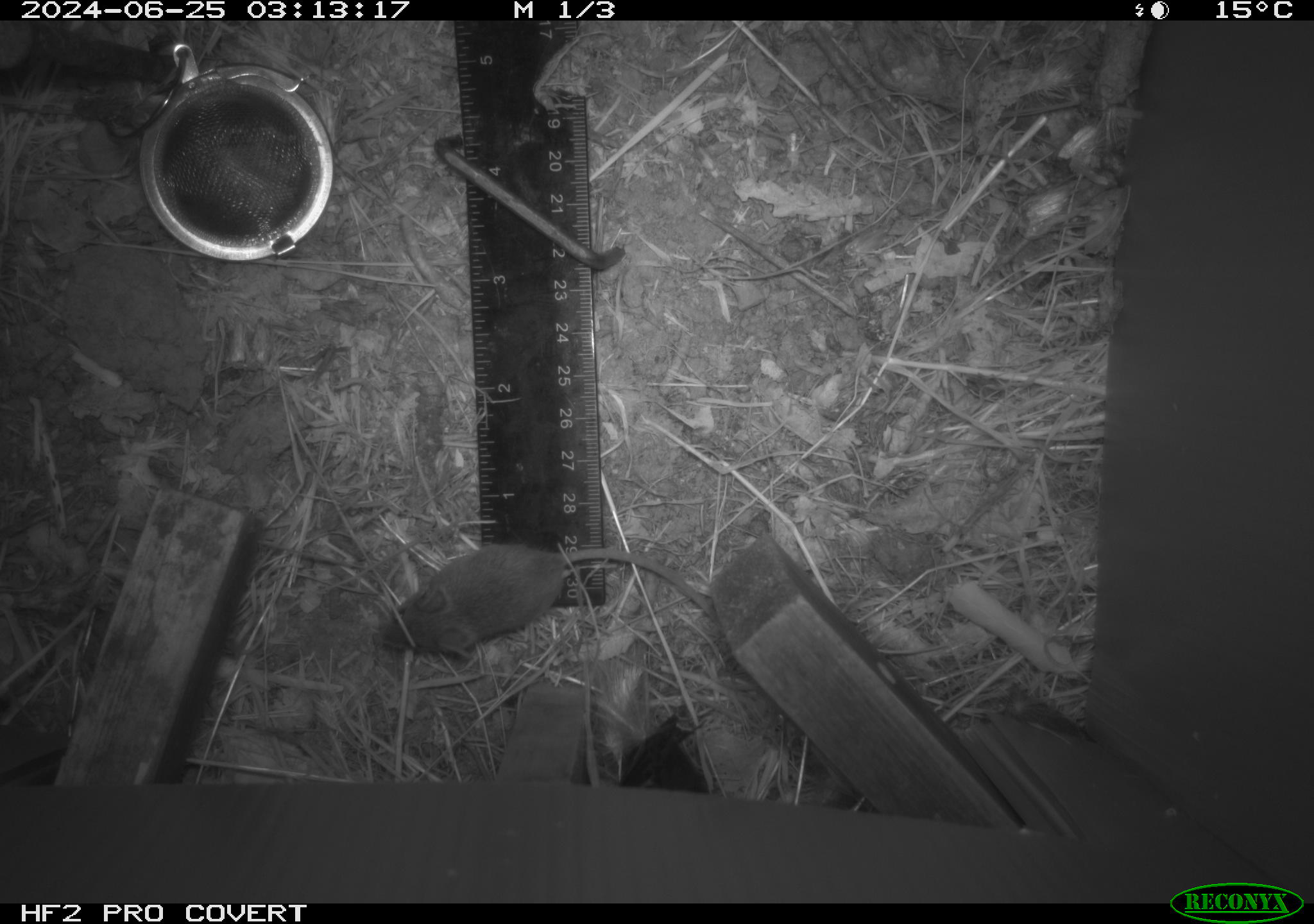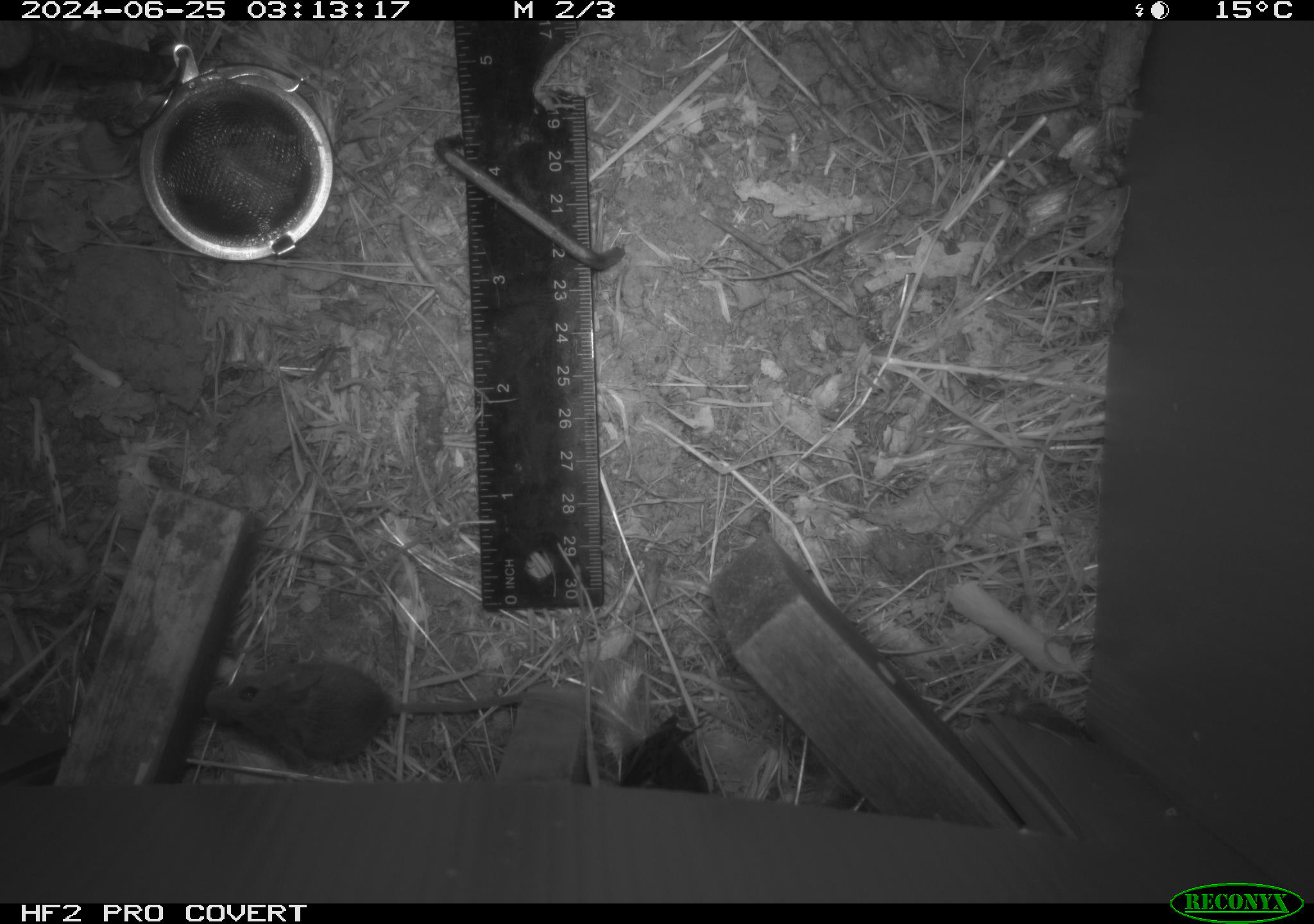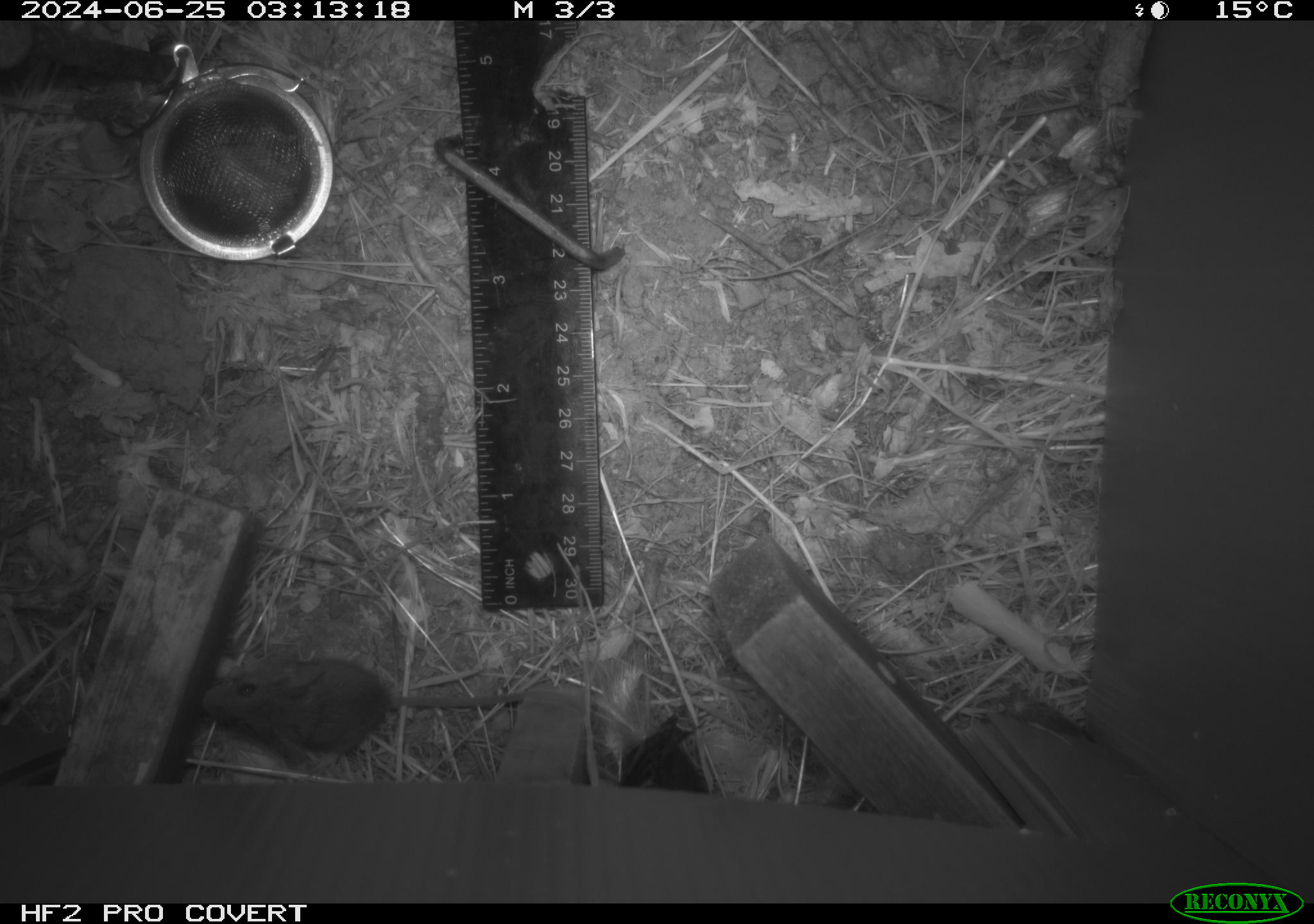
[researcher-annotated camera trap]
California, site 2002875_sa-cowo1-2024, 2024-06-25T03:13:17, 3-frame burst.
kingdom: Animalia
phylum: Chordata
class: Mammalia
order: Rodentia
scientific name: Rodentia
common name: mouse species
Mouse species (Rodentia).